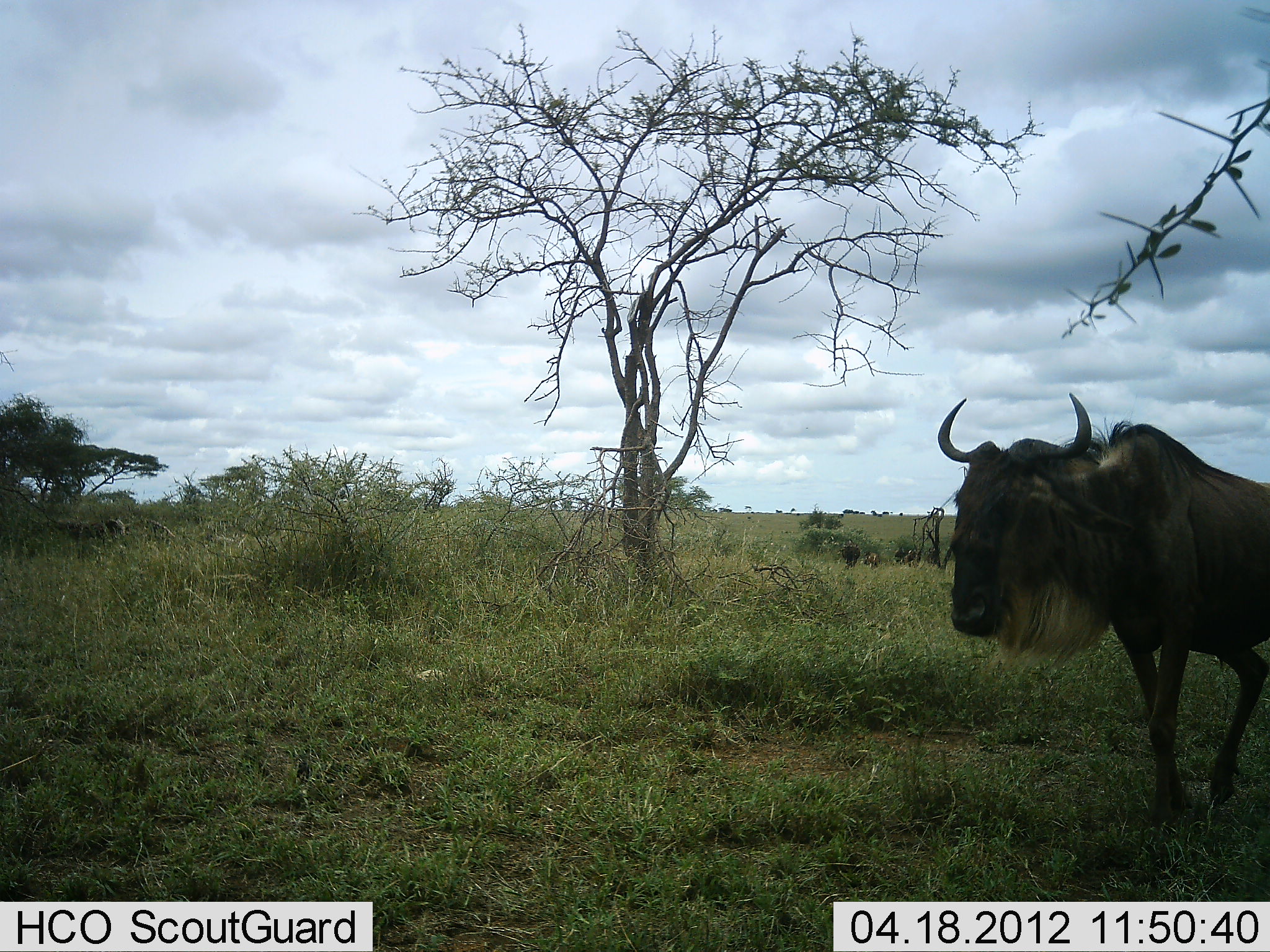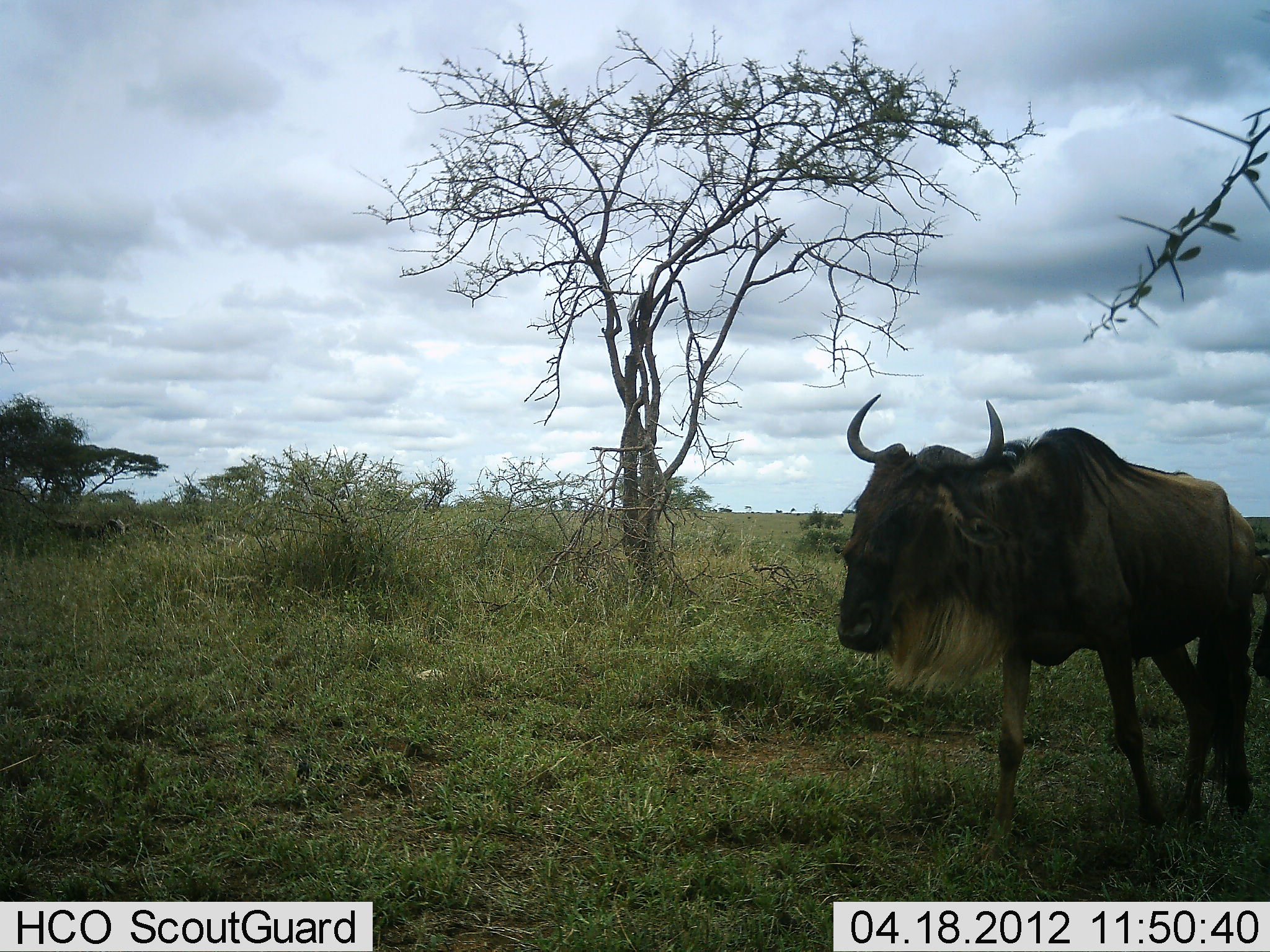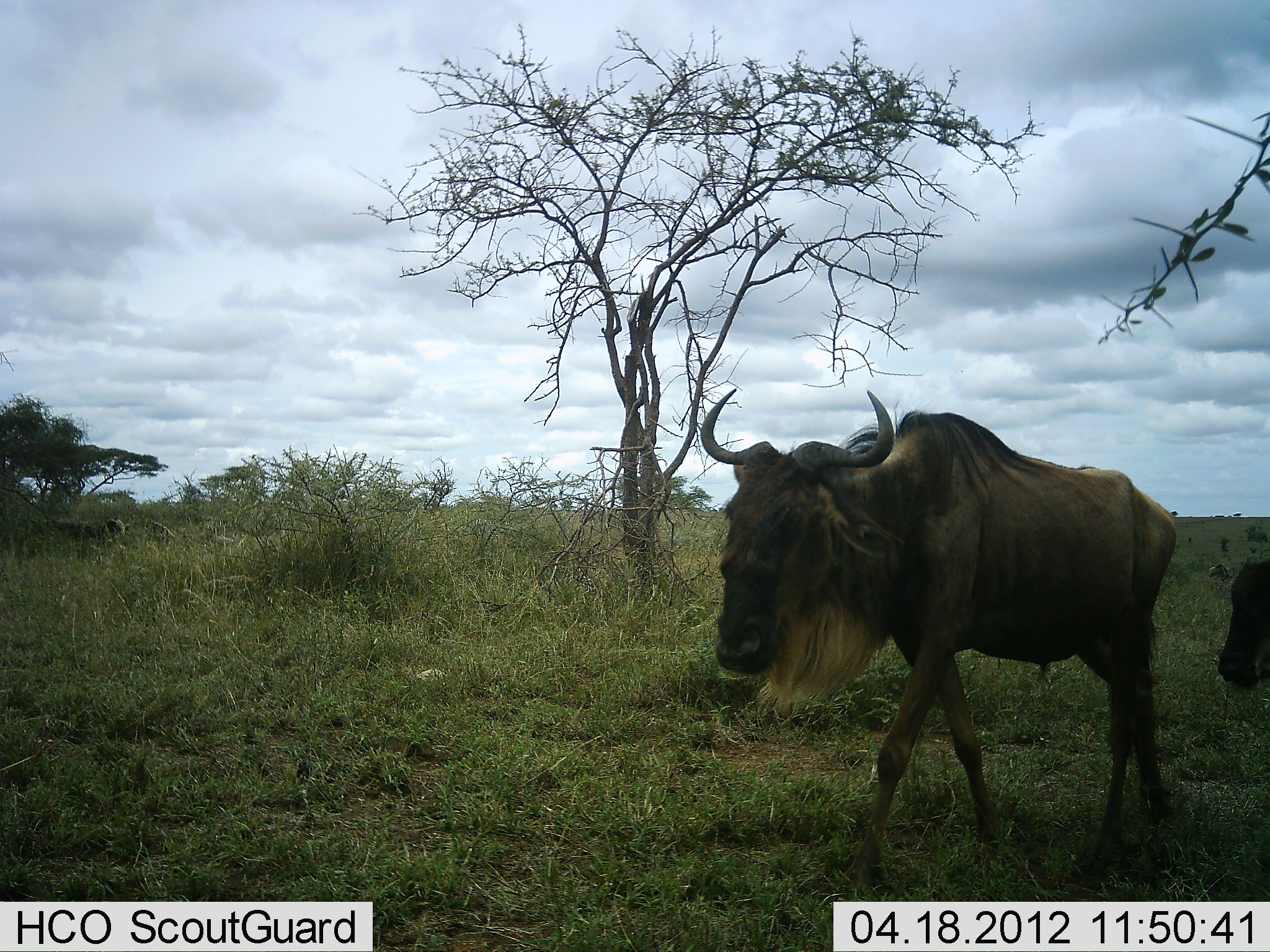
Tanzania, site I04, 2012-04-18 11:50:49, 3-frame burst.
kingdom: Animalia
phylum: Chordata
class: Mammalia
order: Artiodactyla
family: Bovidae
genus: Connochaetes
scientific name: Connochaetes taurinus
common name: blue wildebeest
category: wildebeest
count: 2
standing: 12%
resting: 0%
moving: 94%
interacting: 0%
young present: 24%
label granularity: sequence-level